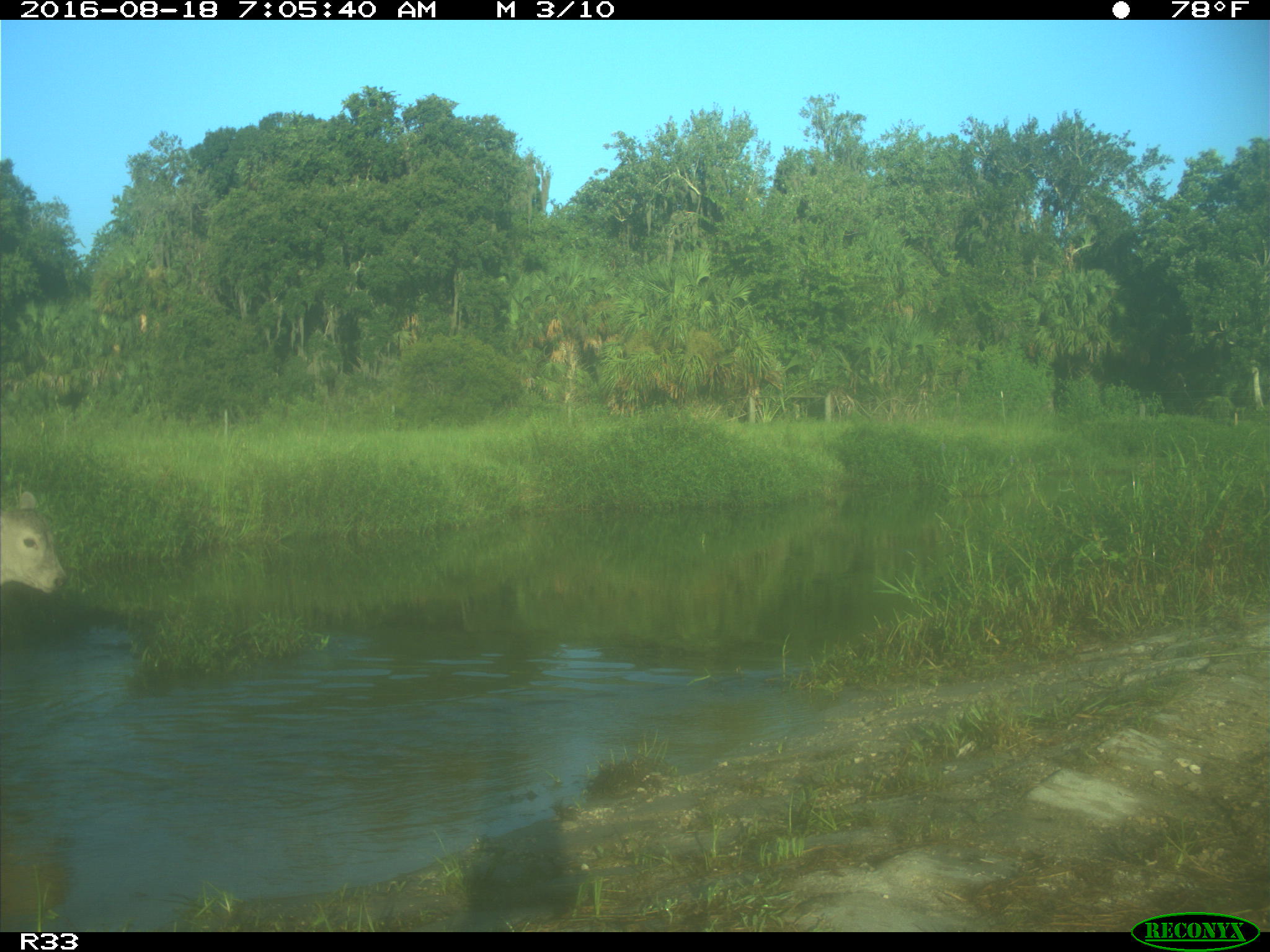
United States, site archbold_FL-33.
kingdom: Animalia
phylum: Chordata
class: Mammalia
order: Artiodactyla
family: Bovidae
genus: Bos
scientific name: Bos taurus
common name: domestic cow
Bos taurus (domestic cow).